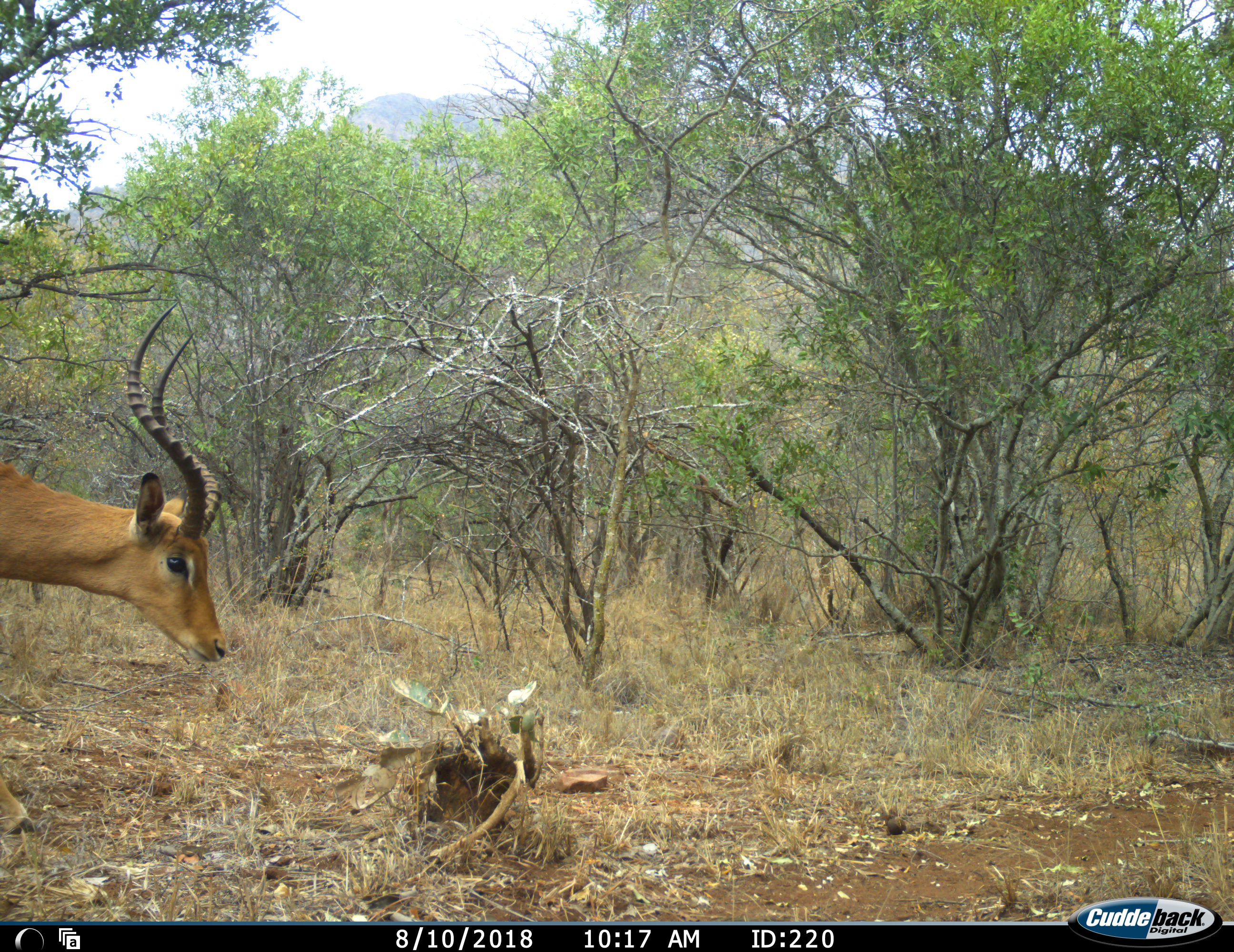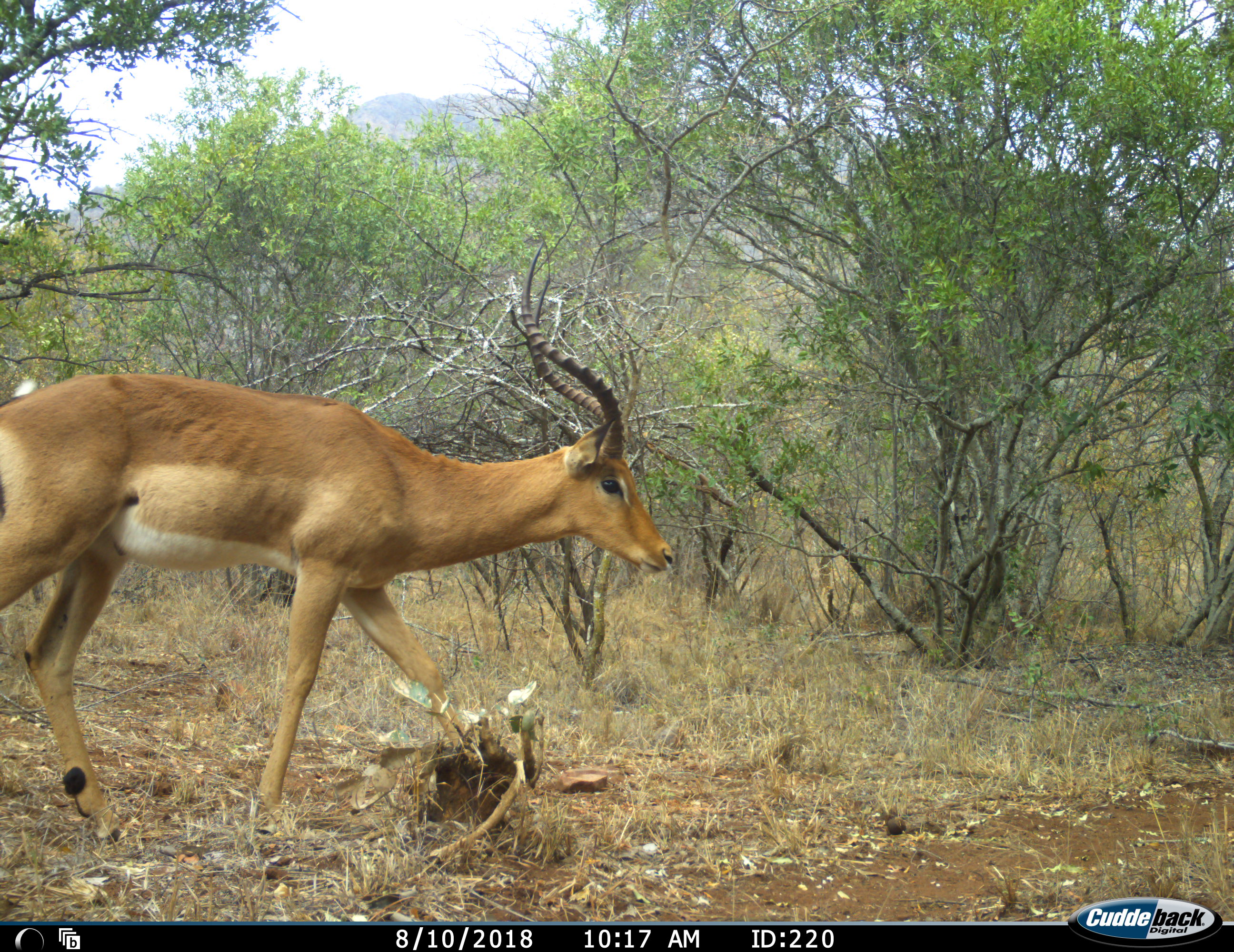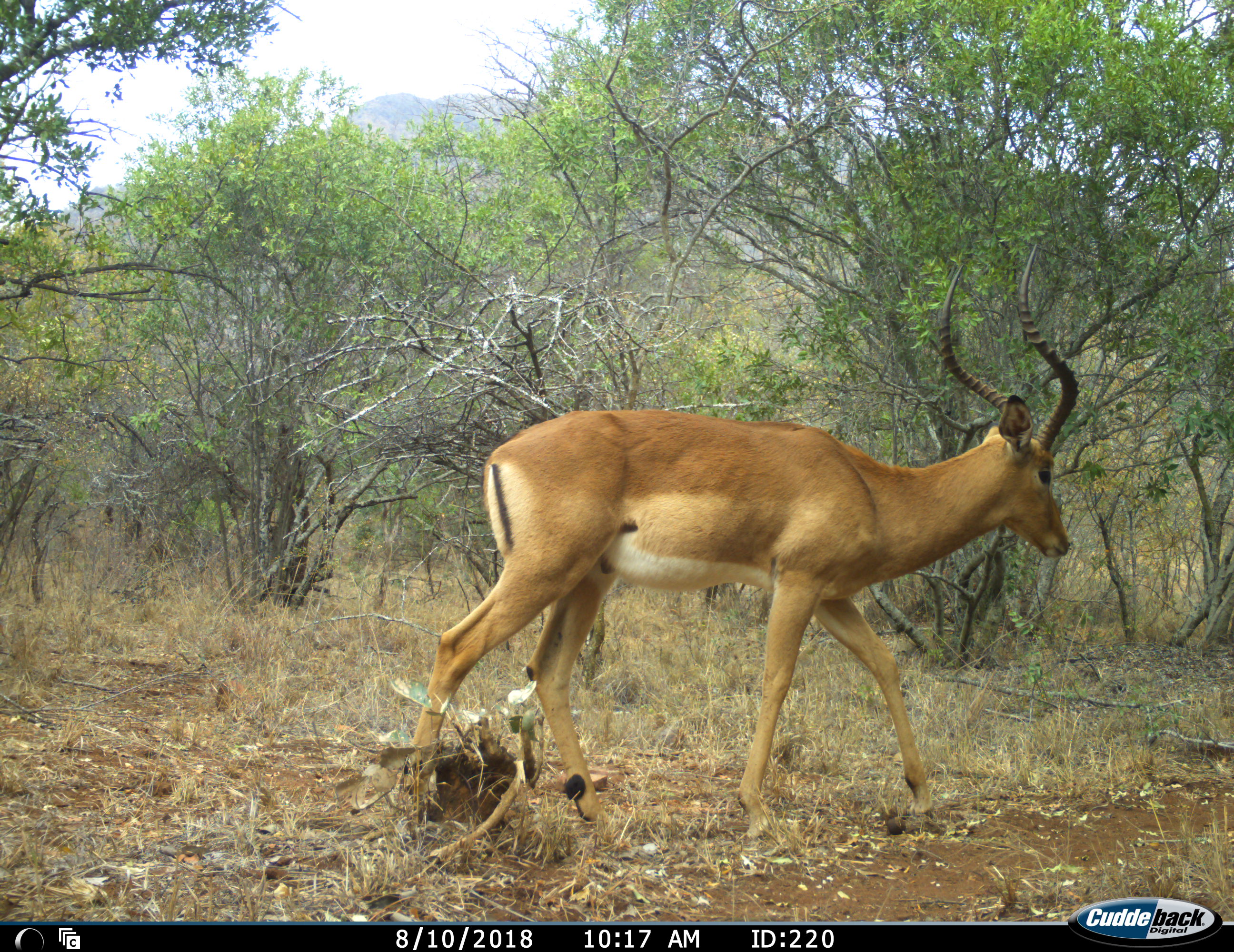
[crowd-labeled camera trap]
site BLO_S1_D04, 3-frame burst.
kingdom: Animalia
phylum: Chordata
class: Mammalia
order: Artiodactyla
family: Bovidae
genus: Aepyceros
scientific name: Aepyceros melampus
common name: impala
Impala (Aepyceros melampus), count 1. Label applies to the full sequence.